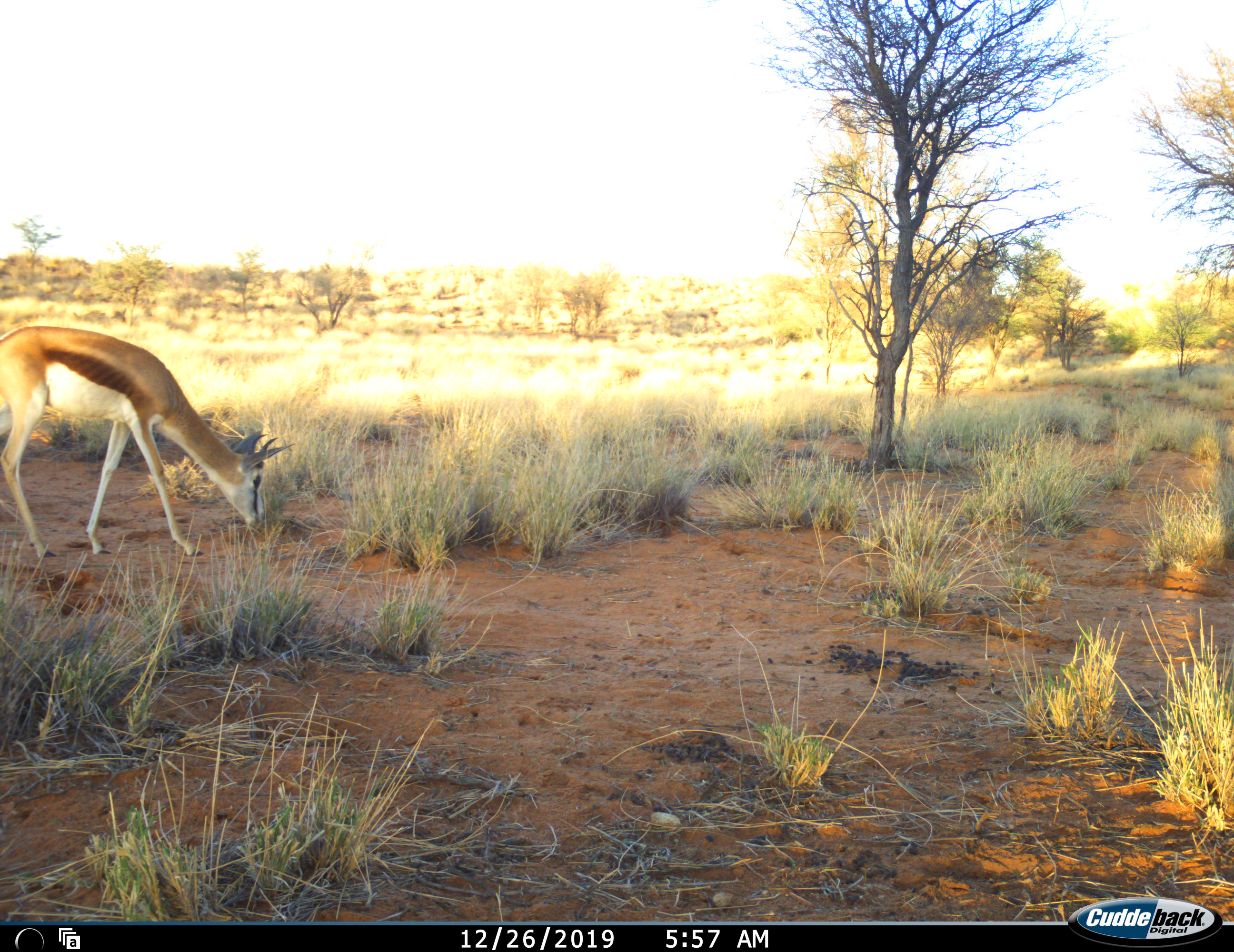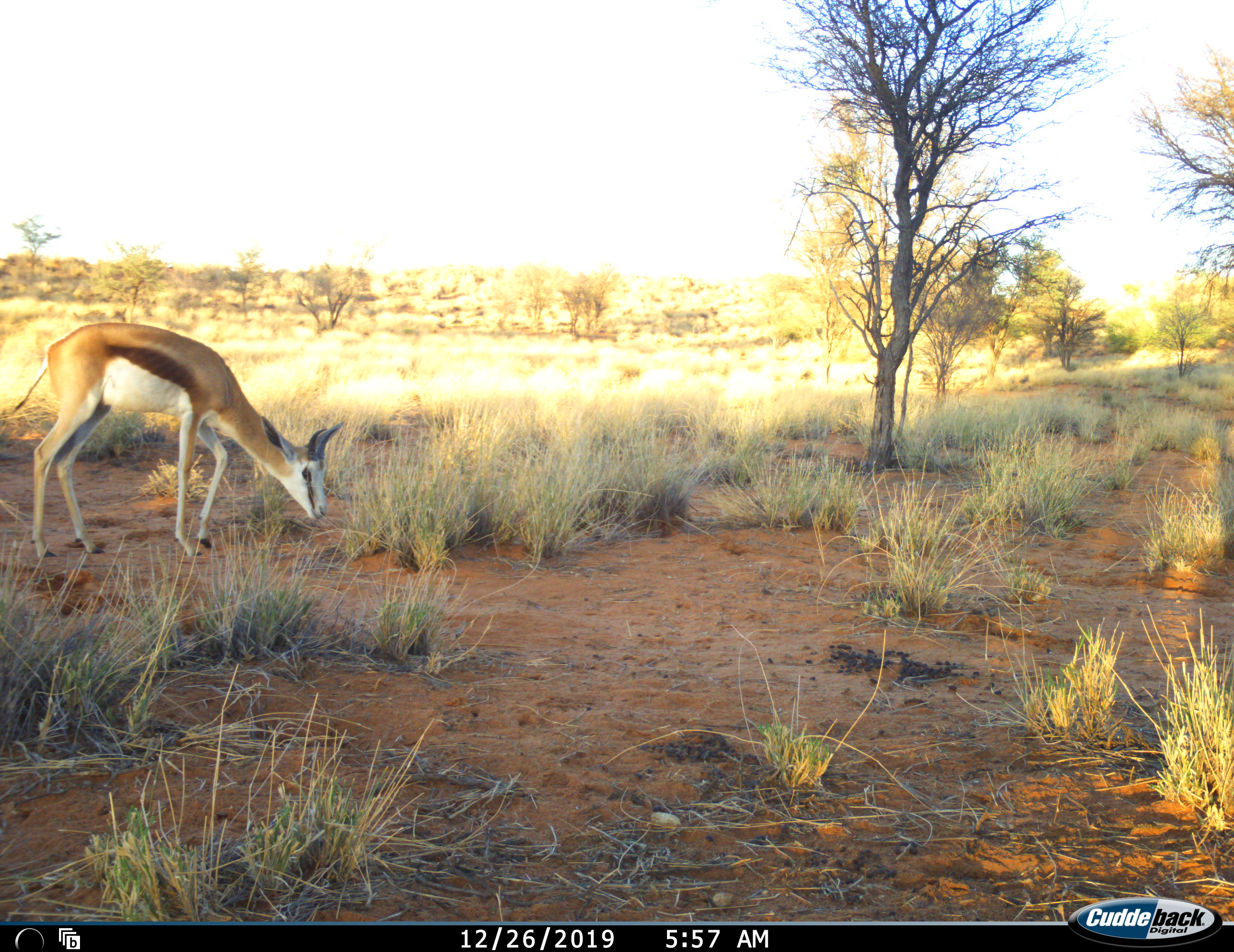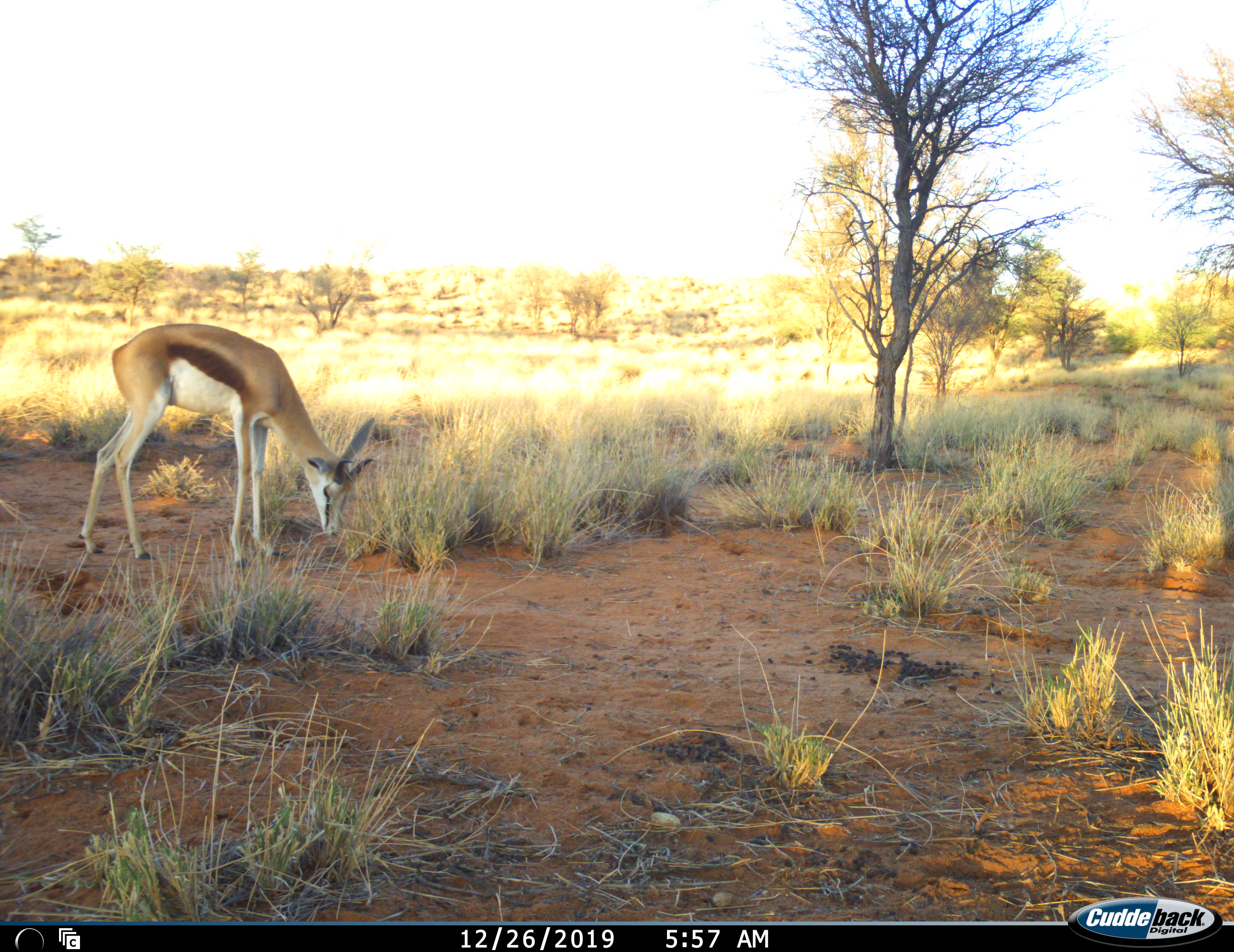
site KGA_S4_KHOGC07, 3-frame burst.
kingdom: Animalia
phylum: Chordata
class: Mammalia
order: Artiodactyla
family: Bovidae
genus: Antidorcas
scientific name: Antidorcas marsupialis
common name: springbok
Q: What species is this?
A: Springbok (Antidorcas marsupialis).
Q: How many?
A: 1.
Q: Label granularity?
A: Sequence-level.